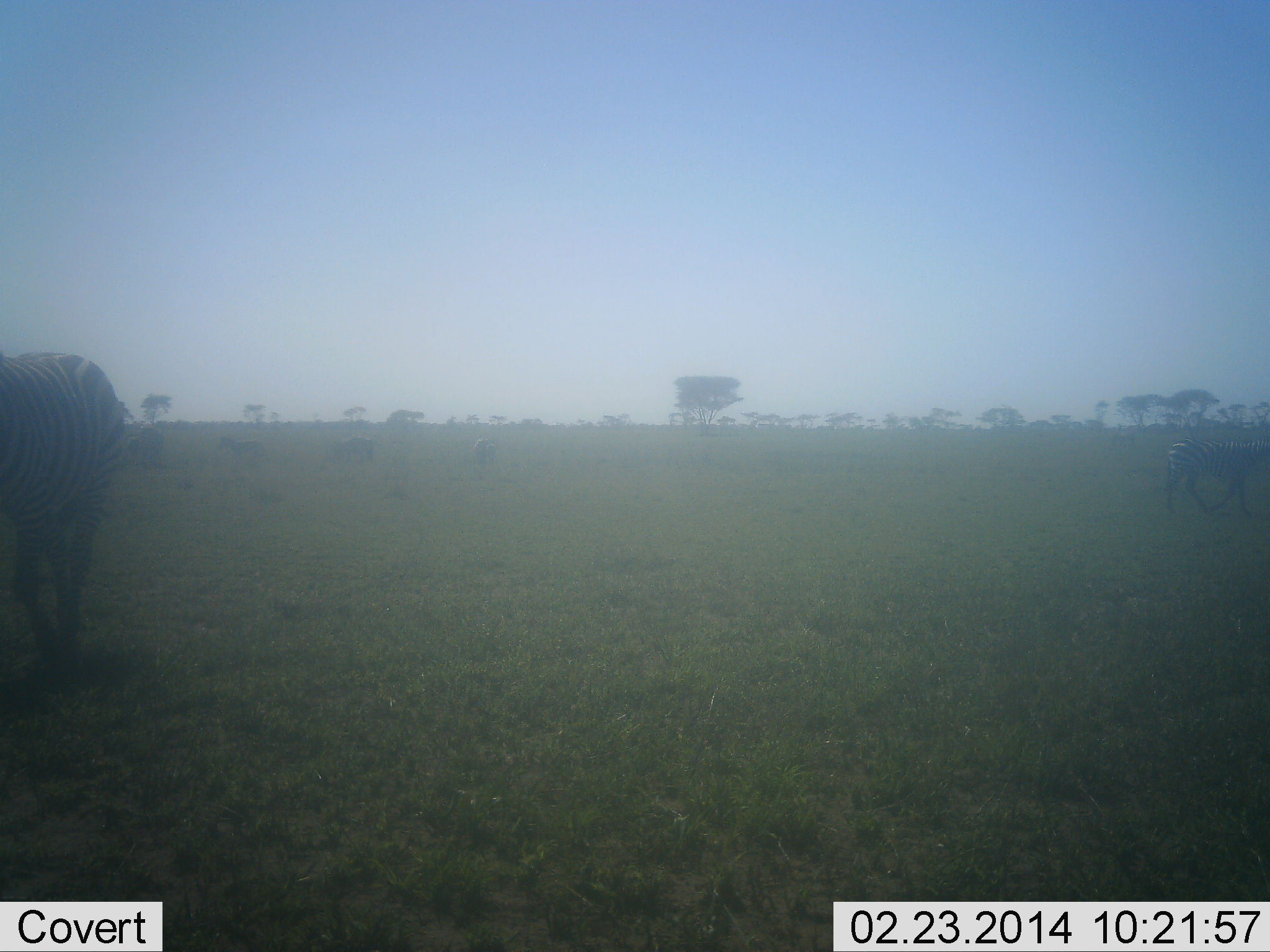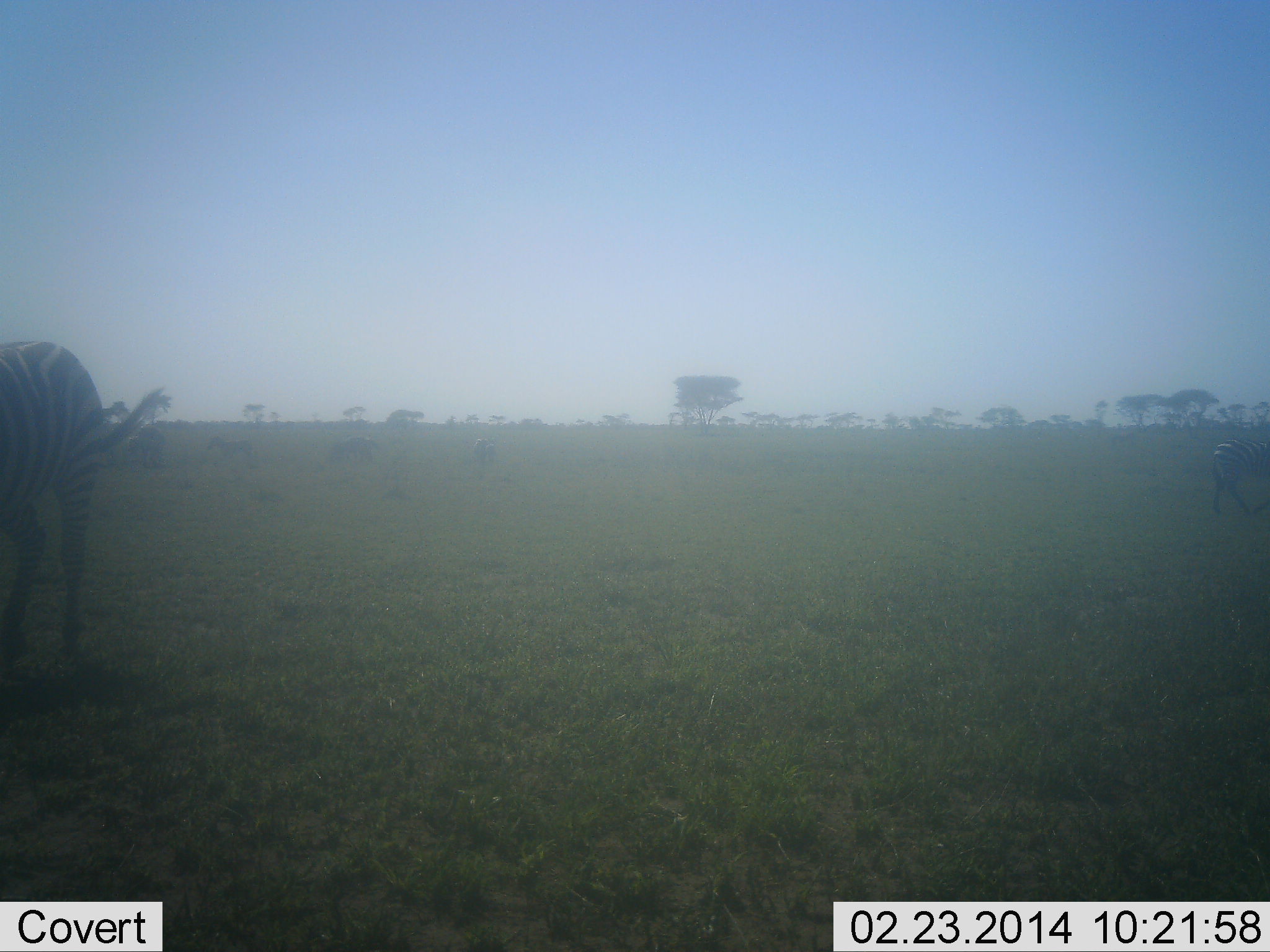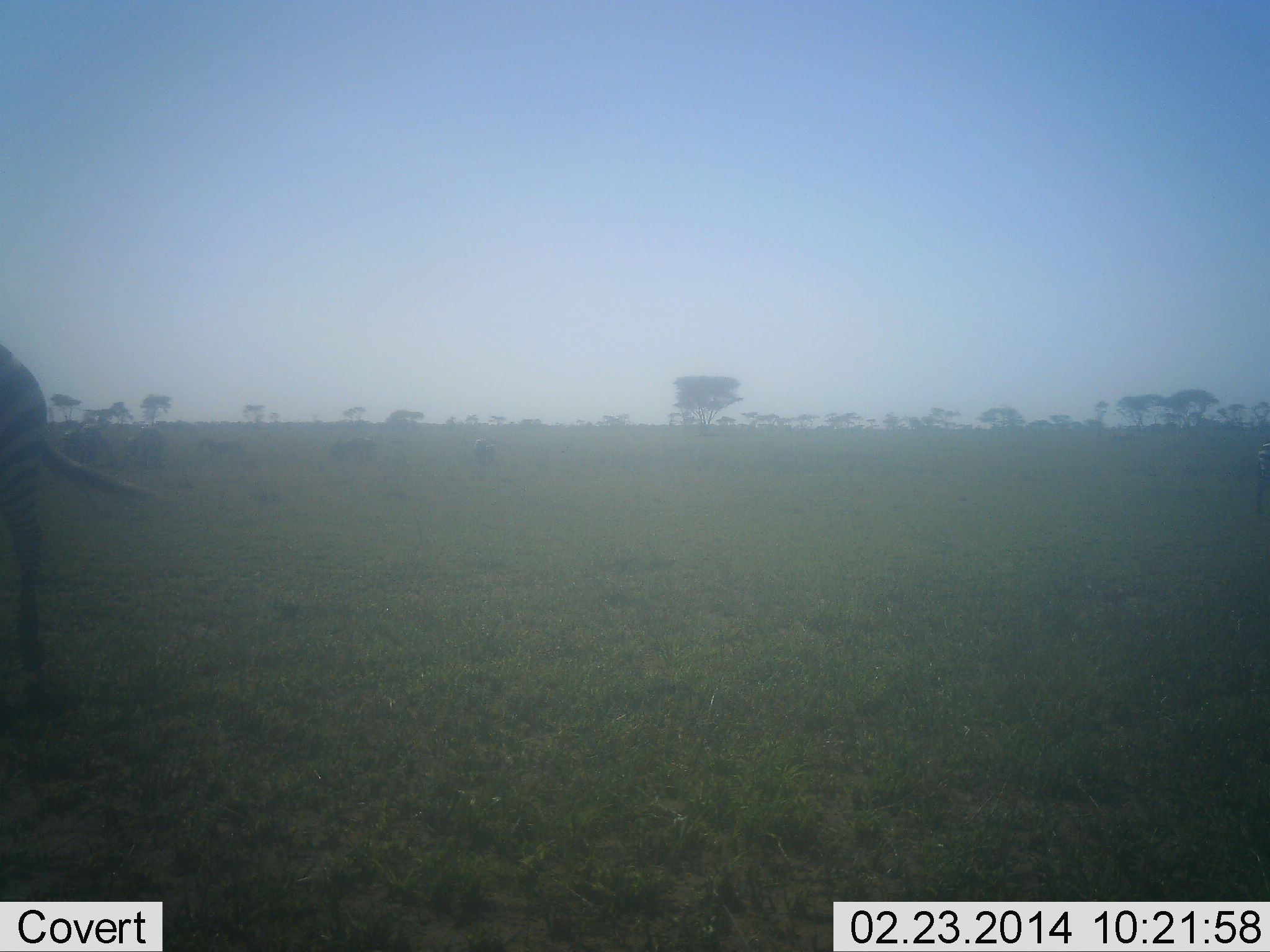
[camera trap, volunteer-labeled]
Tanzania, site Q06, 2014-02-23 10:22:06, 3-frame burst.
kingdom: Animalia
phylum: Chordata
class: Mammalia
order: Perissodactyla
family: Equidae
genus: Equus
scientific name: Equus quagga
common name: plains zebra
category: zebra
Zebra (plains zebra) (Equus quagga), count 2. Behavior (volunteer vote fractions): standing 10%, resting 0%, moving 80%, interacting 0%. Young present (vote fraction): 0%. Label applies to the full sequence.